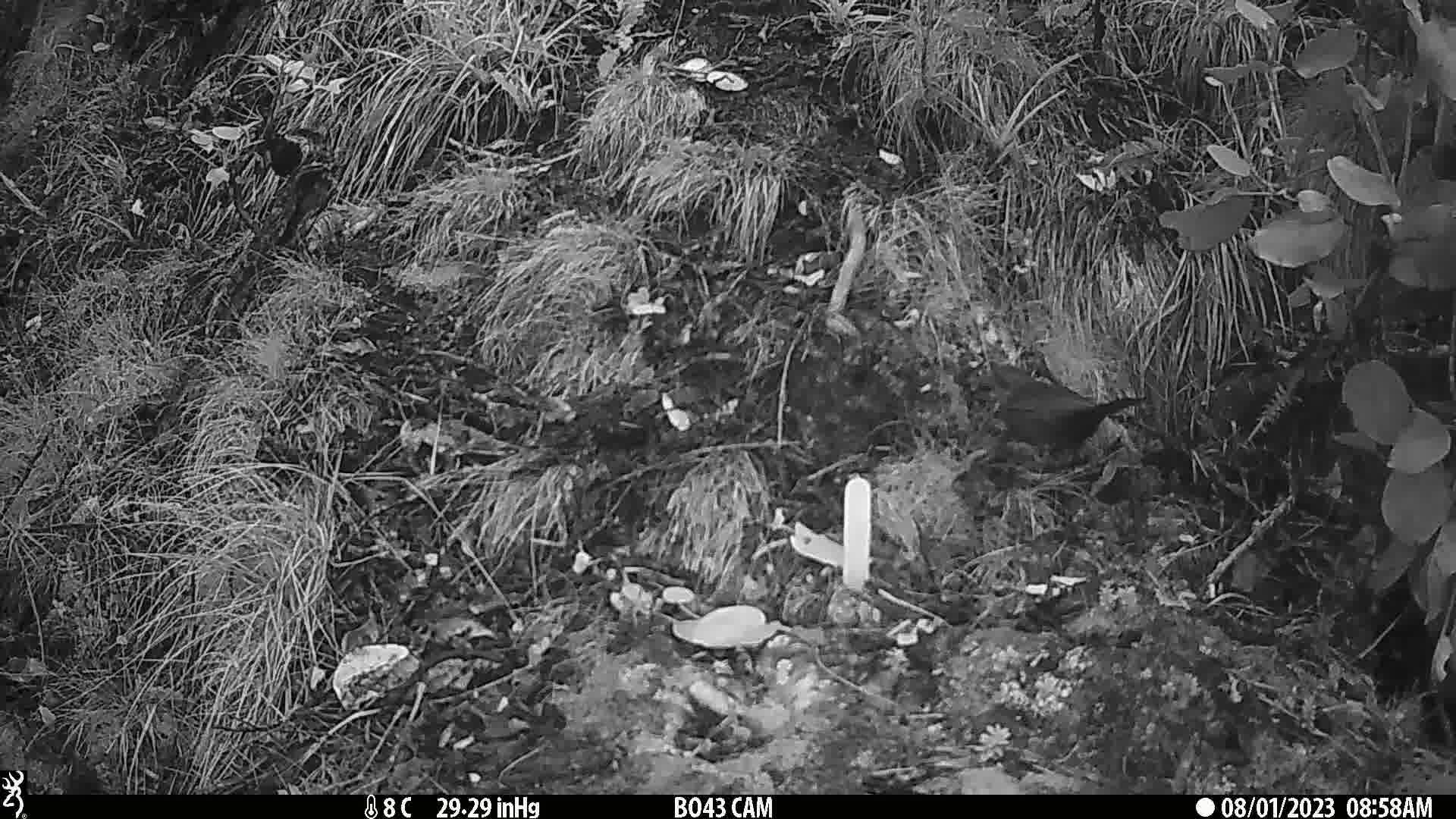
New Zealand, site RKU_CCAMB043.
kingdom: Animalia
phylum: Chordata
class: Aves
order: Passeriformes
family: Turdidae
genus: Turdus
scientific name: Turdus merula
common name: eurasian blackbird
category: blackbird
Blackbird (eurasian blackbird) (Turdus merula).